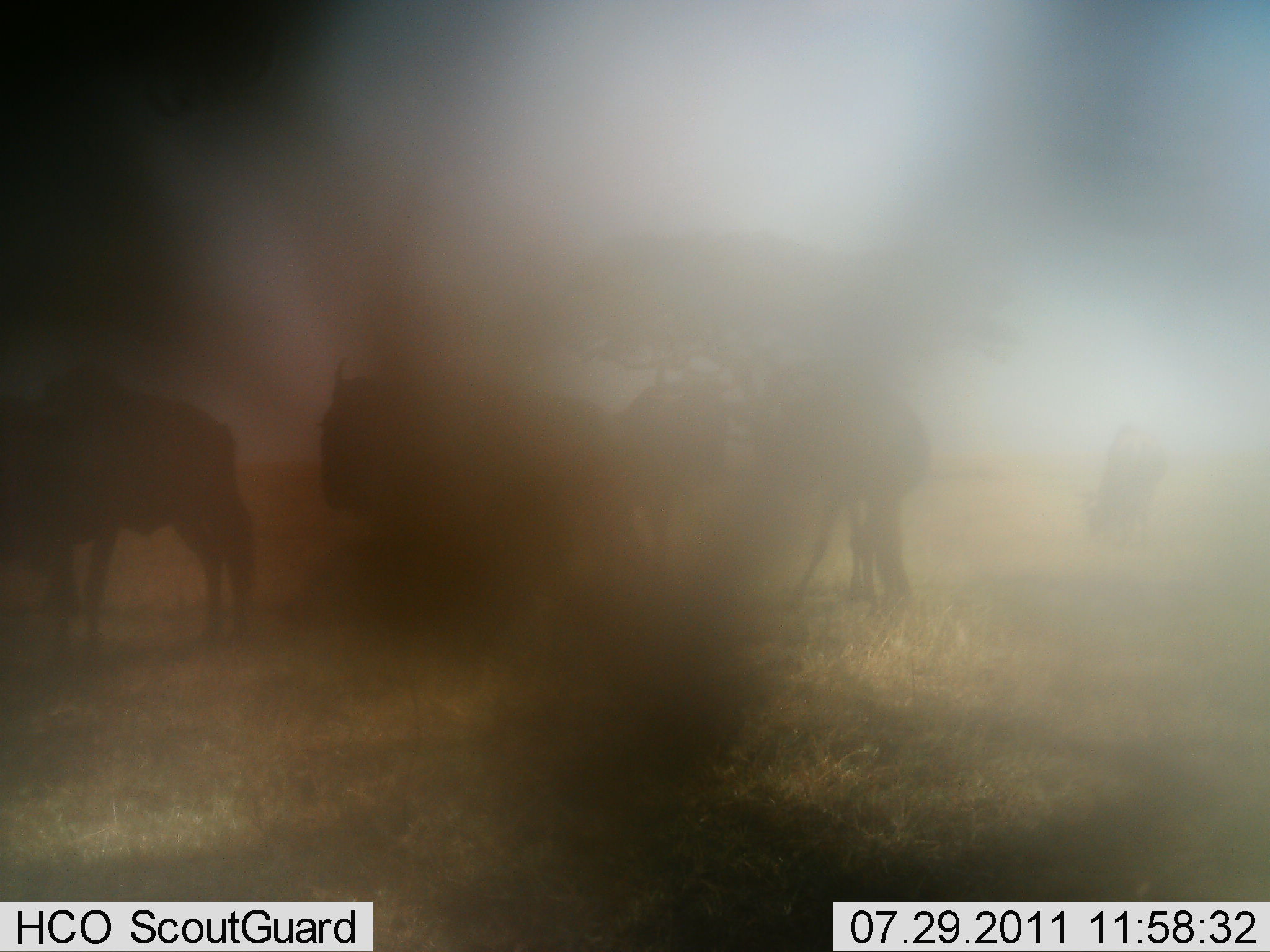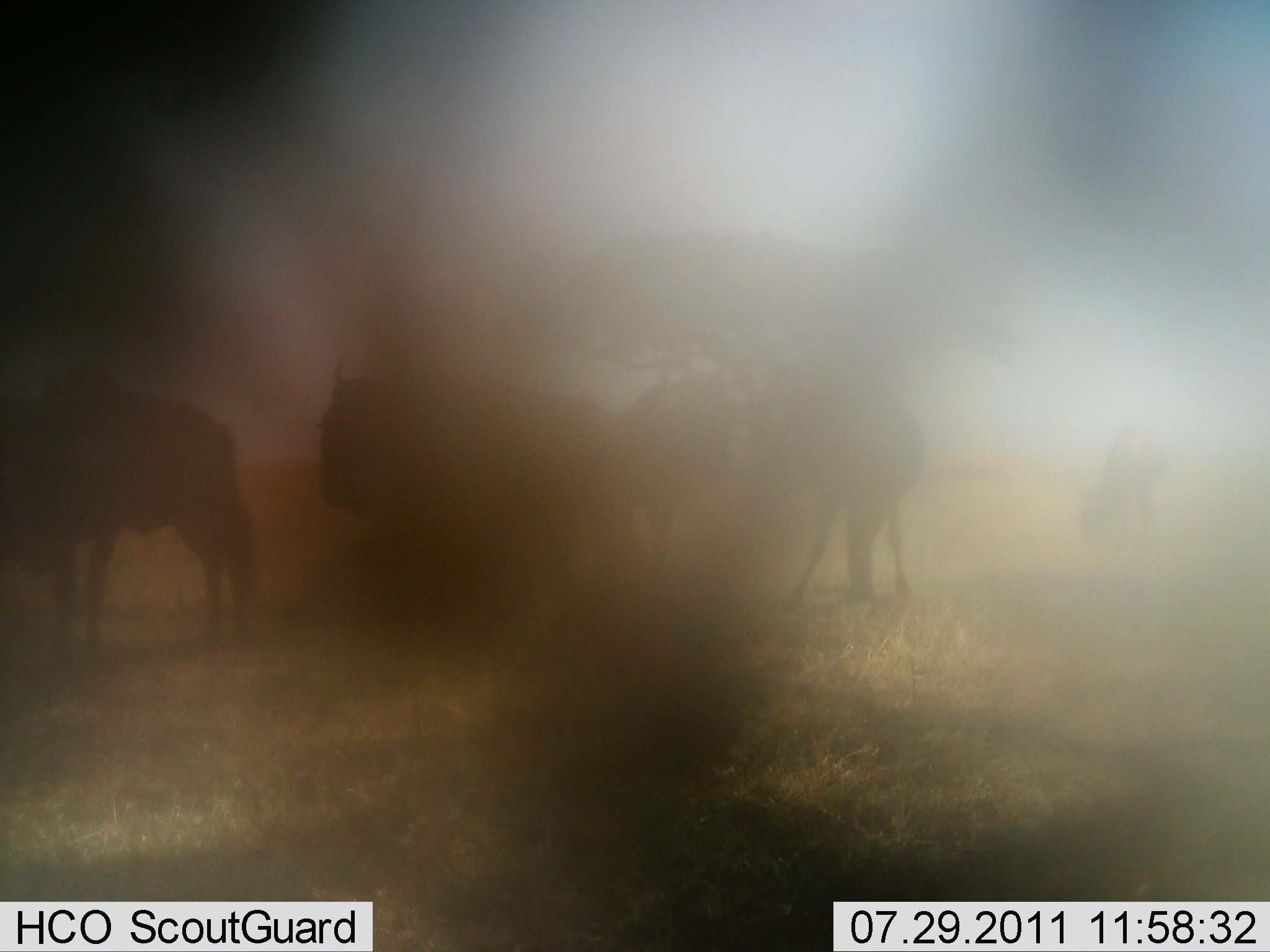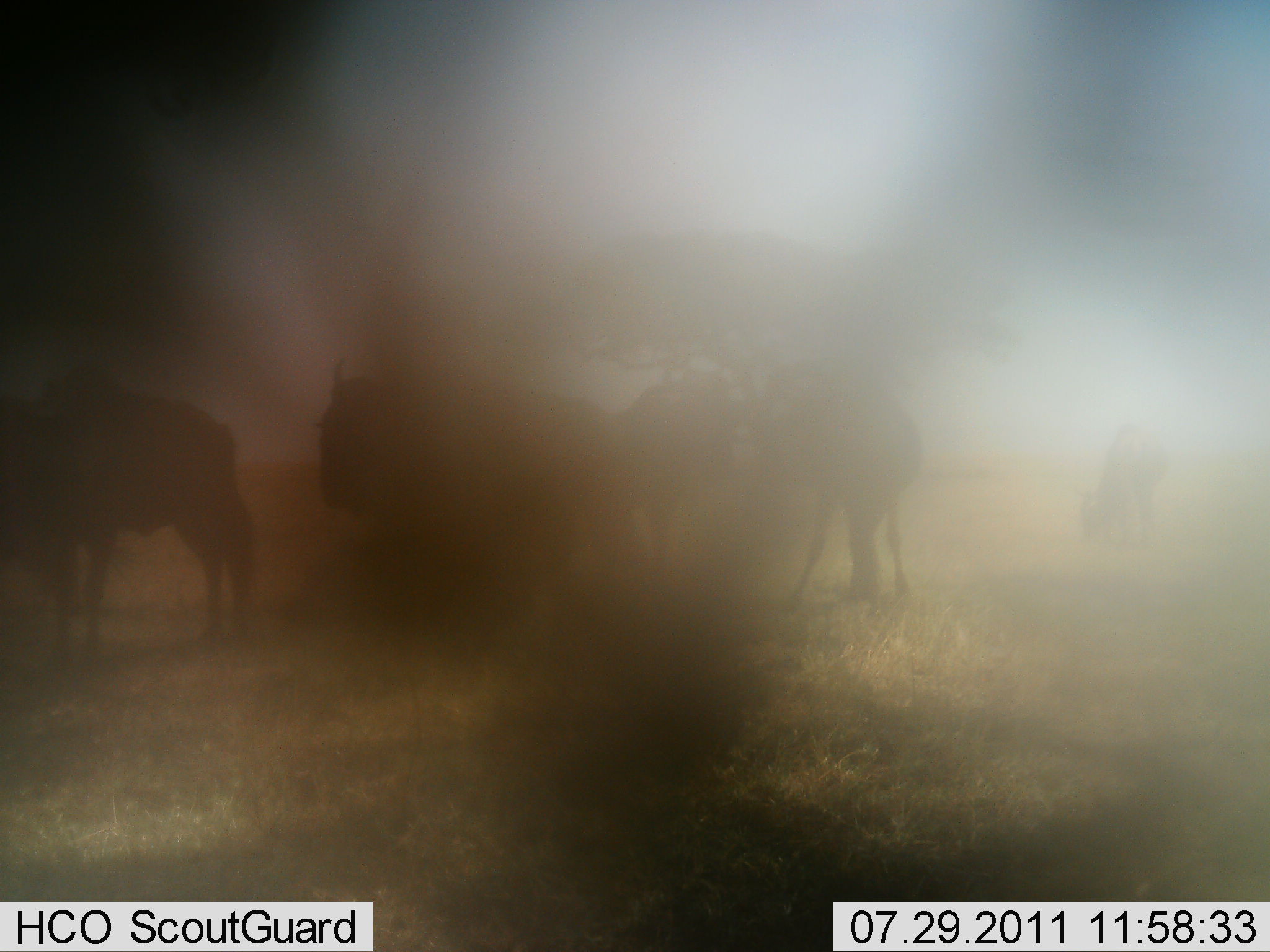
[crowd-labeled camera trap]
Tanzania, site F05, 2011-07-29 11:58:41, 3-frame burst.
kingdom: Animalia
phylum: Chordata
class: Mammalia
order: Artiodactyla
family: Bovidae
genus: Connochaetes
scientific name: Connochaetes taurinus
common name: blue wildebeest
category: wildebeest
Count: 5.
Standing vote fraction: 100%.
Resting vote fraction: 0%.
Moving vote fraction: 0%.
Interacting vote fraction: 0%.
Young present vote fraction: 0%.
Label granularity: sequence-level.